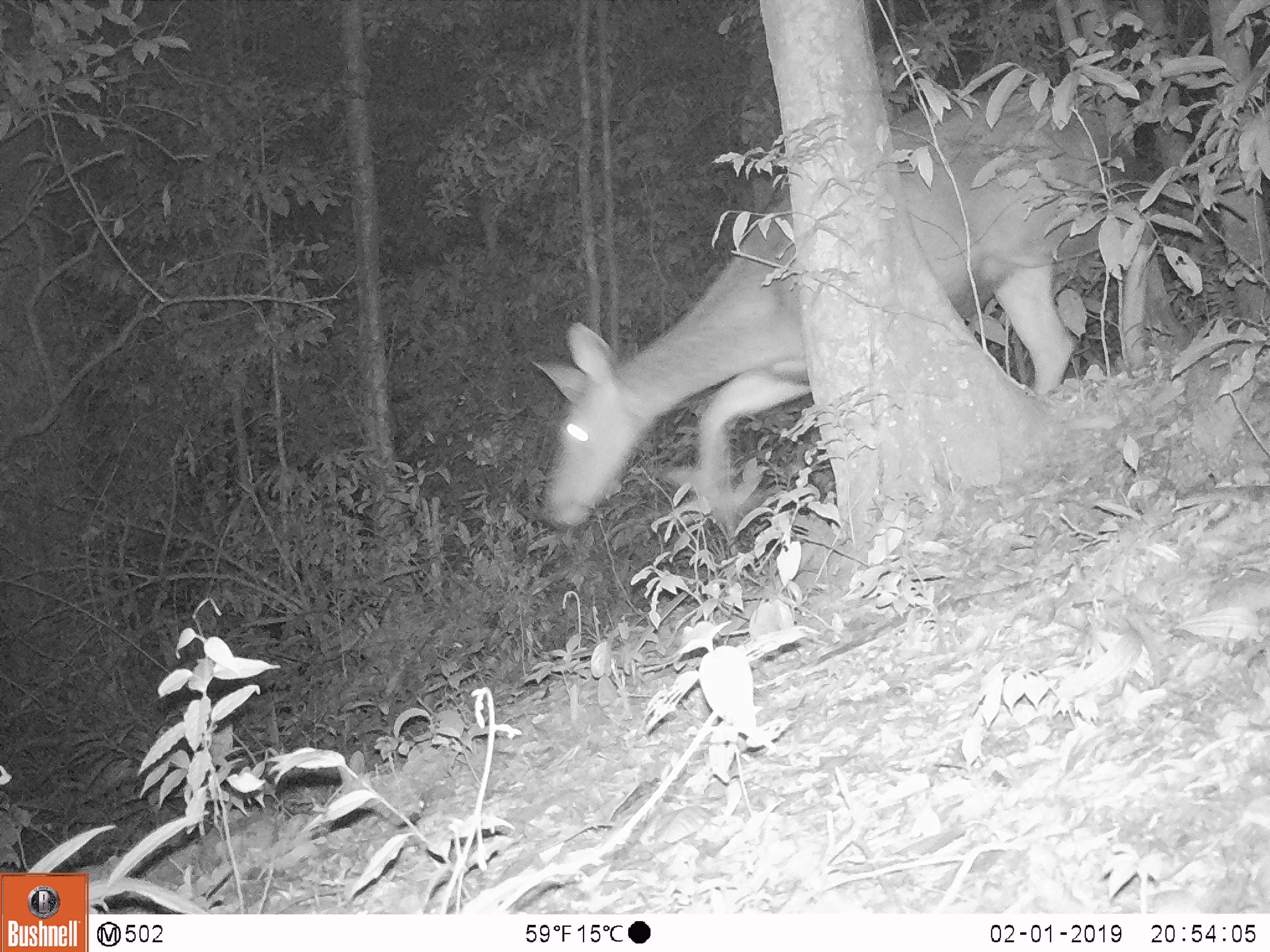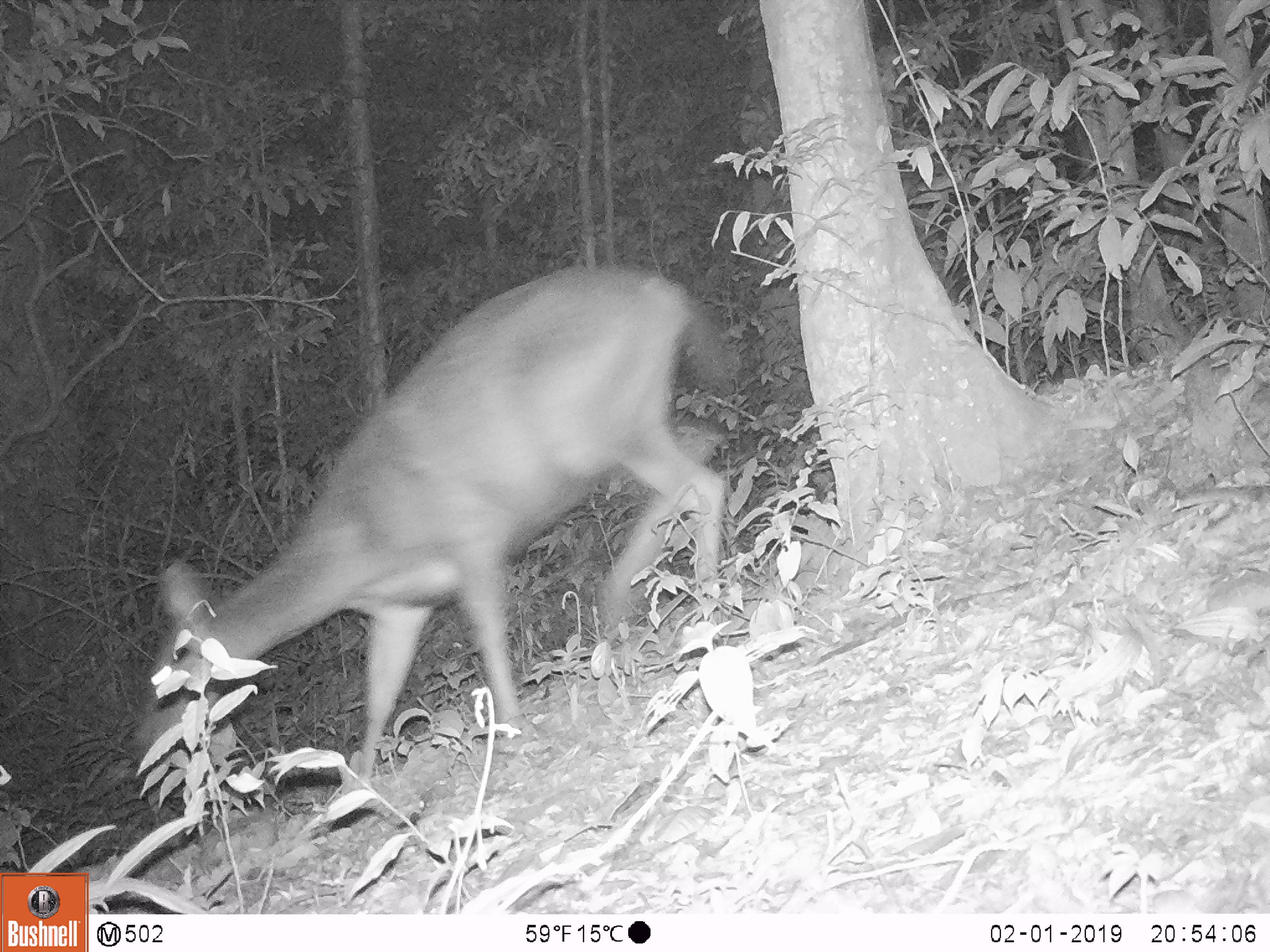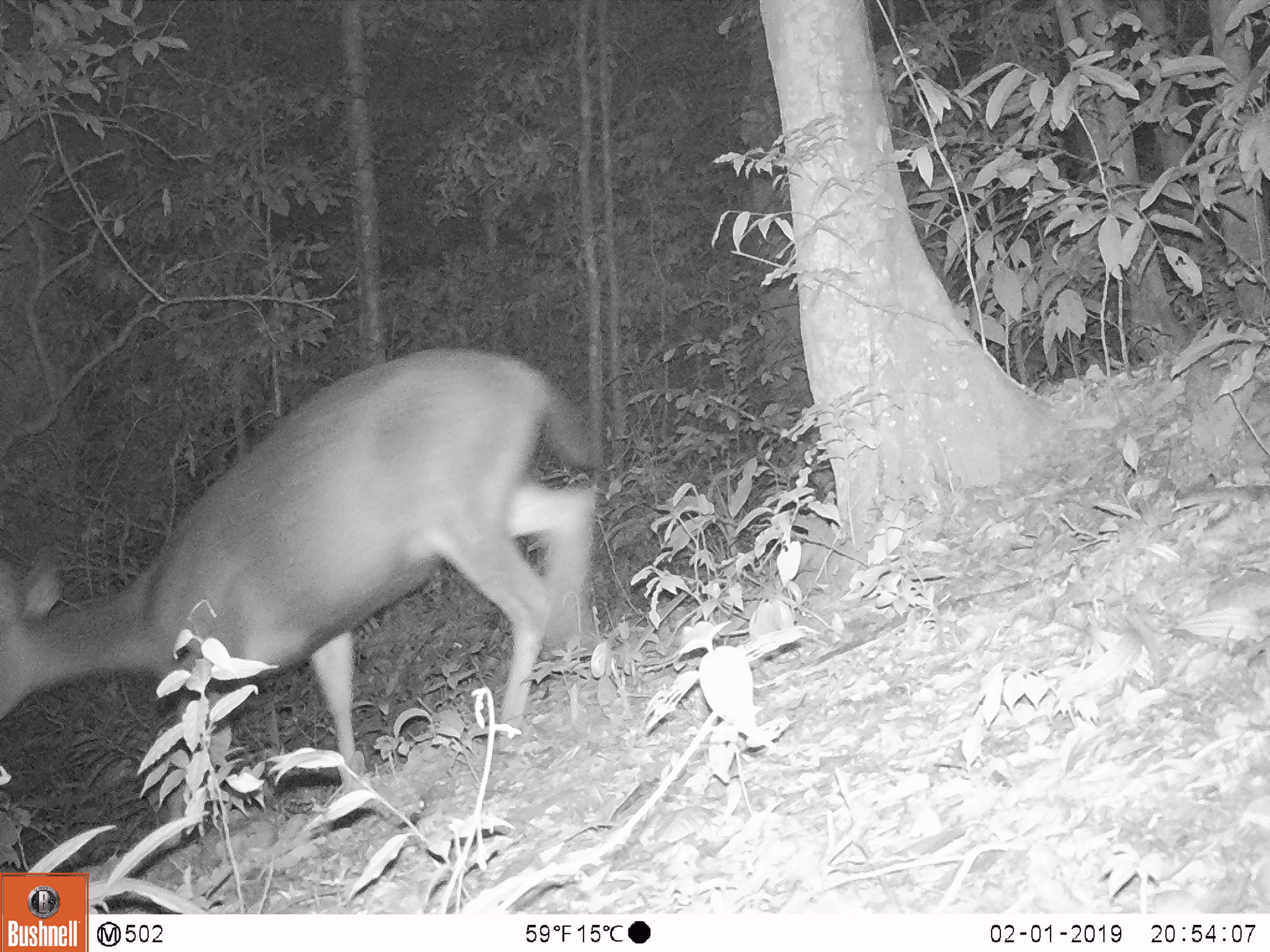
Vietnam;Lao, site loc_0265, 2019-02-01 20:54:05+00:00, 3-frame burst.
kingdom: Animalia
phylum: Chordata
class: Mammalia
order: Artiodactyla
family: Cervidae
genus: Rusa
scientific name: Rusa unicolor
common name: sambar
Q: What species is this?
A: Sambar (Rusa unicolor).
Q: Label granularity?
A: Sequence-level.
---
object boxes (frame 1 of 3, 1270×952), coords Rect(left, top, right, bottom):
sambar: Rect(527, 89, 1148, 531)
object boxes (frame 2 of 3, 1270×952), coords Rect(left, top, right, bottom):
sambar: Rect(134, 266, 736, 792)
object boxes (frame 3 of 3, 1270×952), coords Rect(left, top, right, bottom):
sambar: Rect(0, 346, 600, 809)